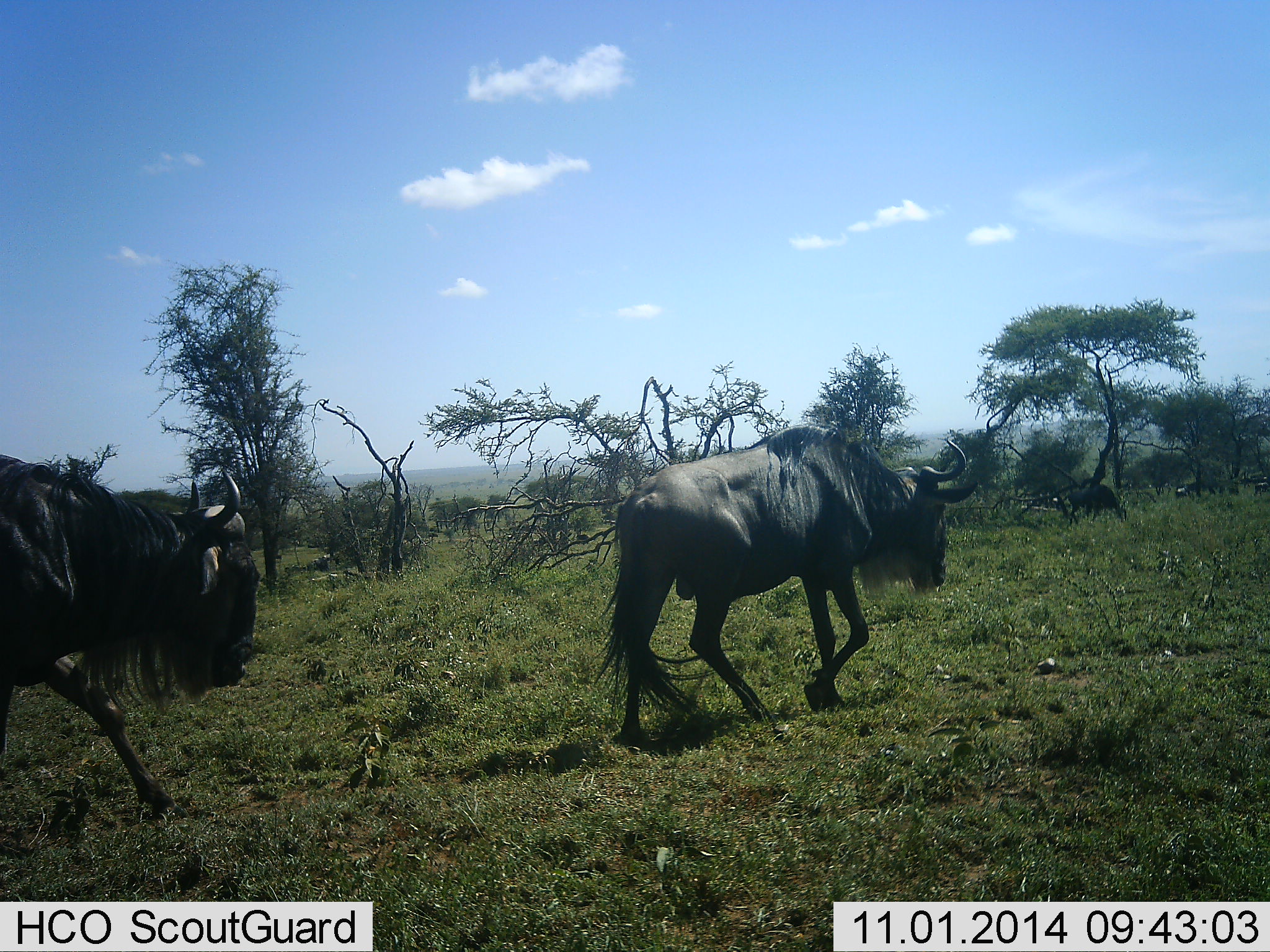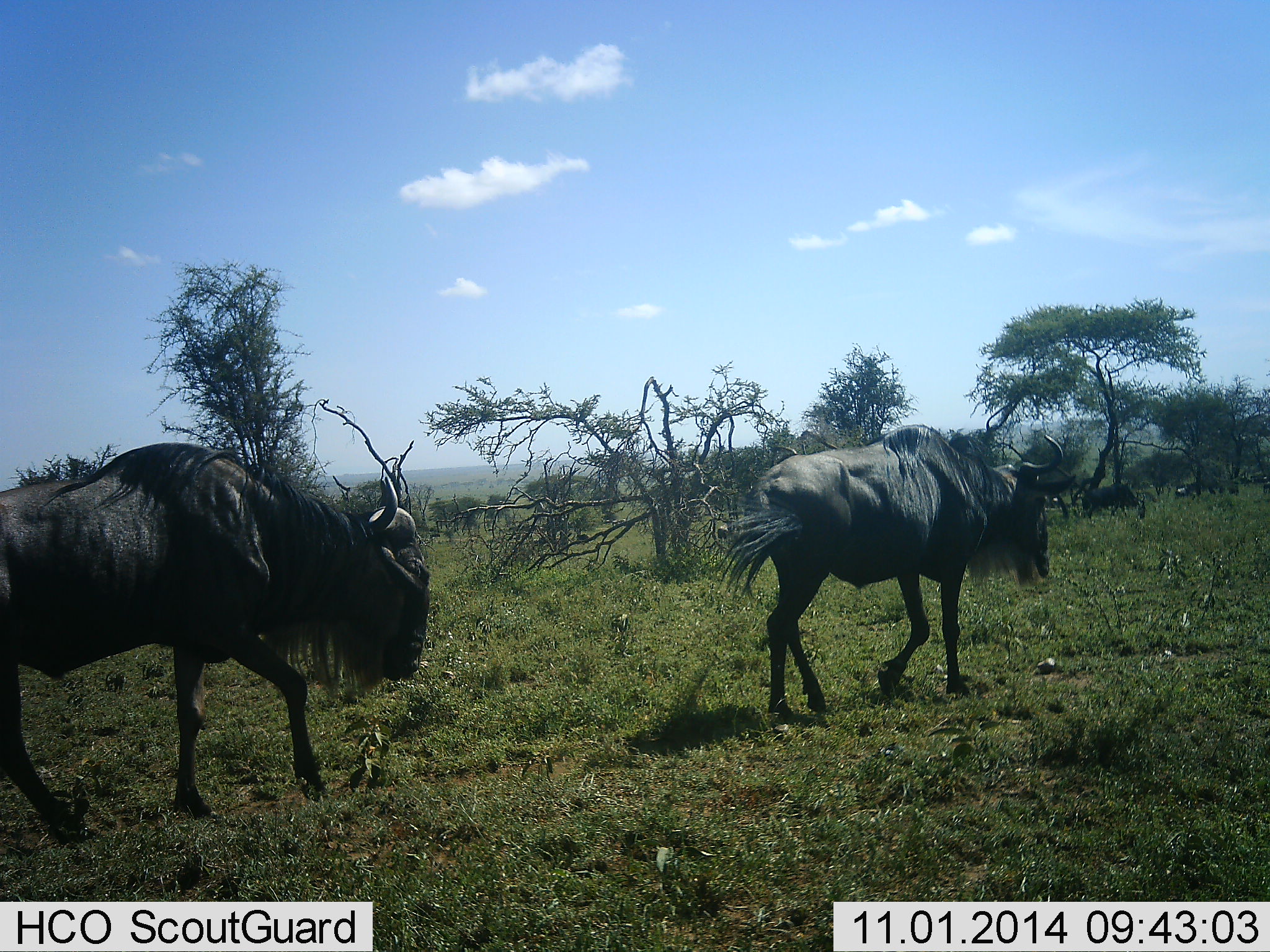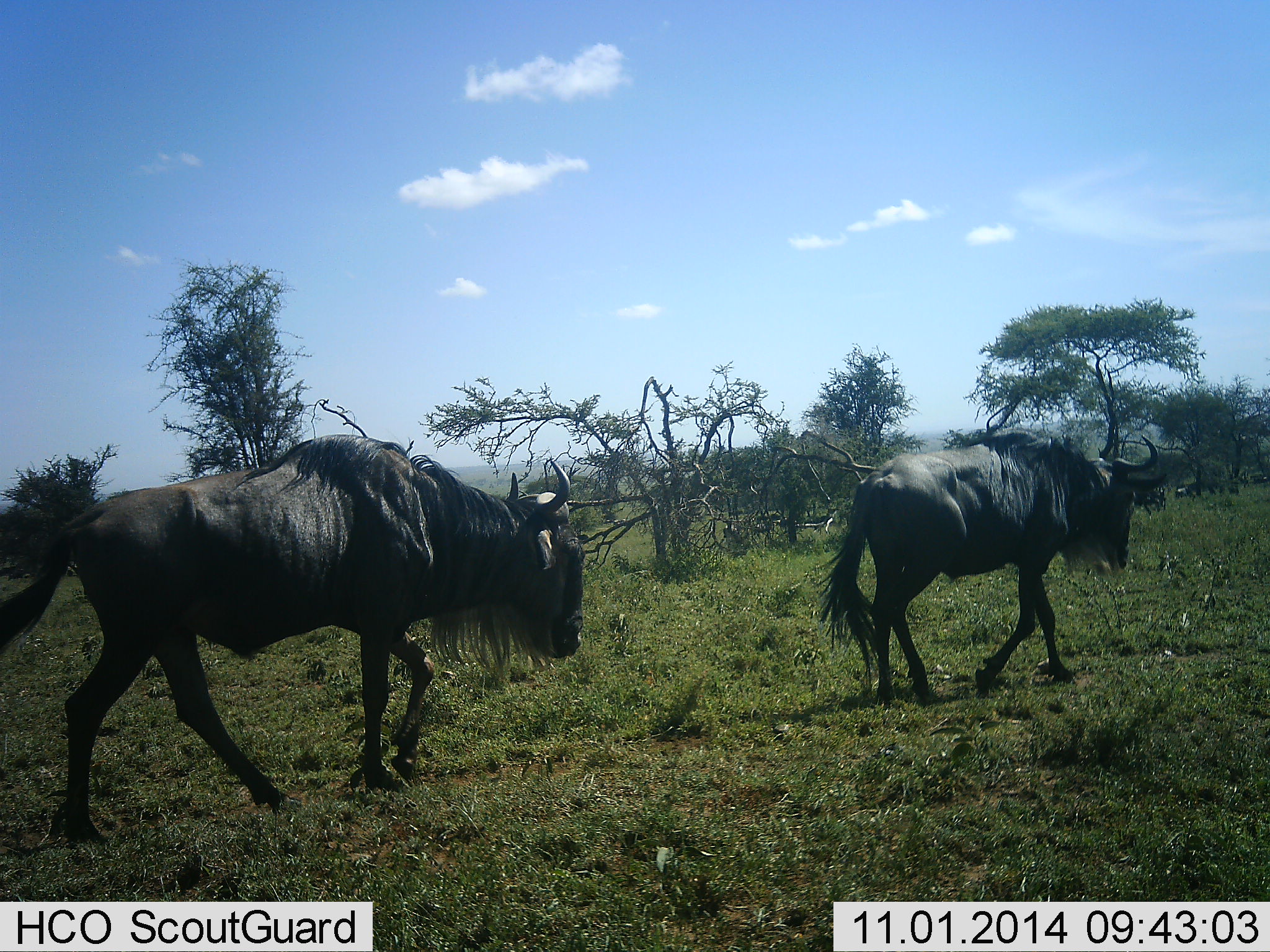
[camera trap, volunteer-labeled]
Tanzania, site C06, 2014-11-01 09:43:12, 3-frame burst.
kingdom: Animalia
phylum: Chordata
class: Mammalia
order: Artiodactyla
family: Bovidae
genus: Connochaetes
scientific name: Connochaetes taurinus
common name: blue wildebeest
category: wildebeest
Wildebeest (blue wildebeest) (Connochaetes taurinus), count 4. Behavior (volunteer vote fractions): standing 20%, resting 10%, moving 100%, interacting 0%. Young present (vote fraction): 0%. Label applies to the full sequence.